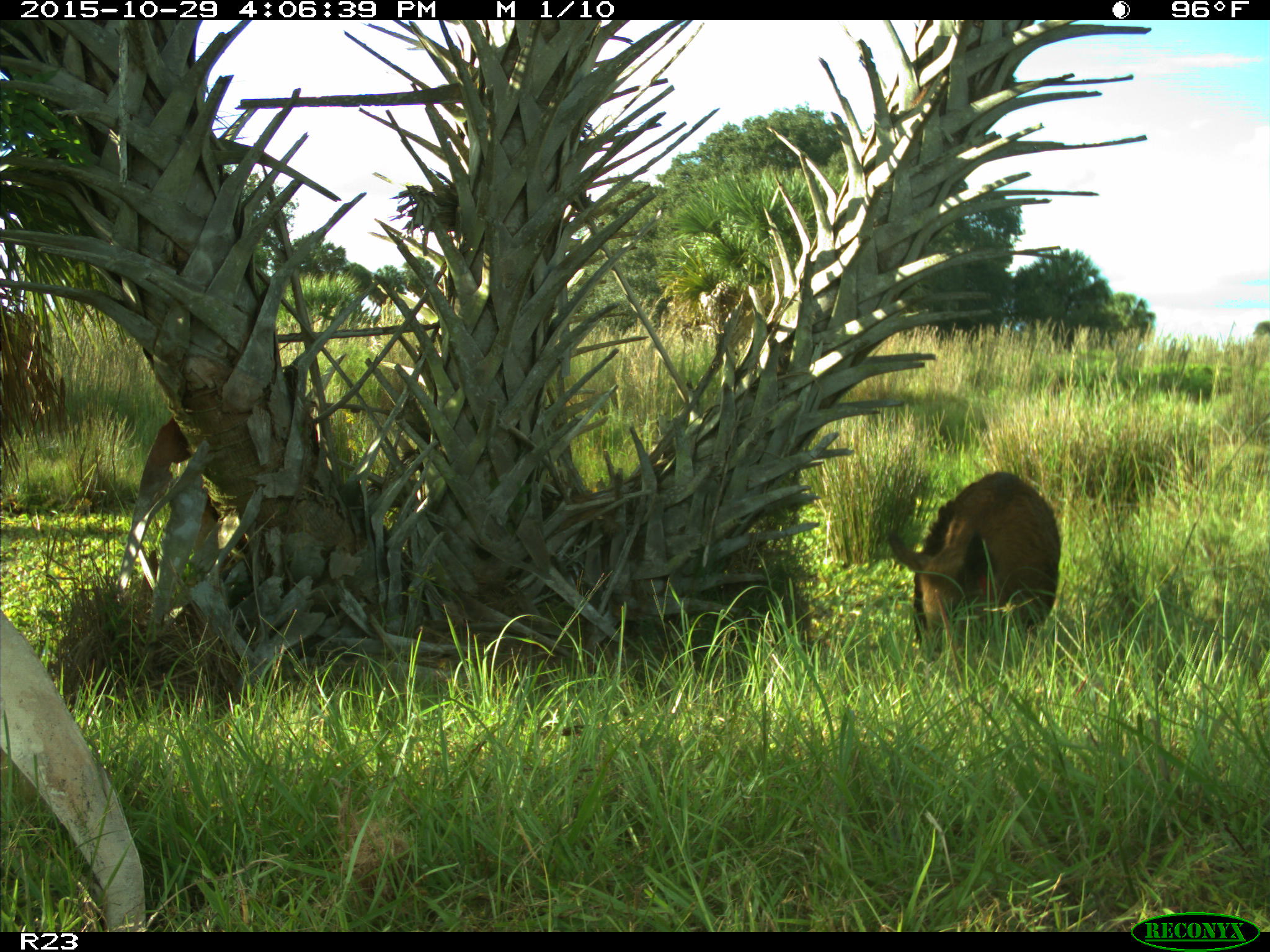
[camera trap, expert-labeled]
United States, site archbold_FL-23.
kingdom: Animalia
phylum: Chordata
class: Mammalia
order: Artiodactyla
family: Suidae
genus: Sus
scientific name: Sus scrofa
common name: wild boar